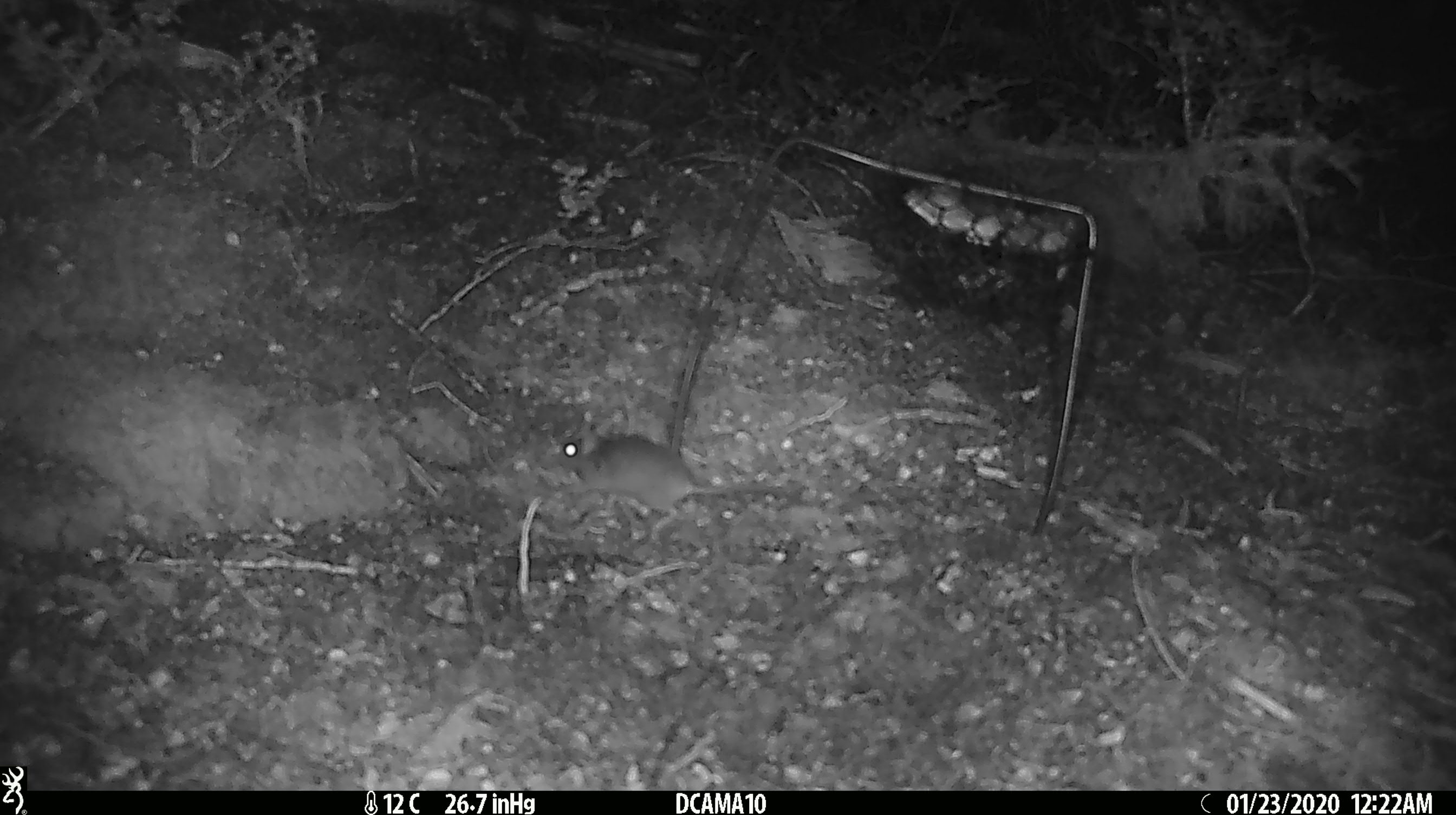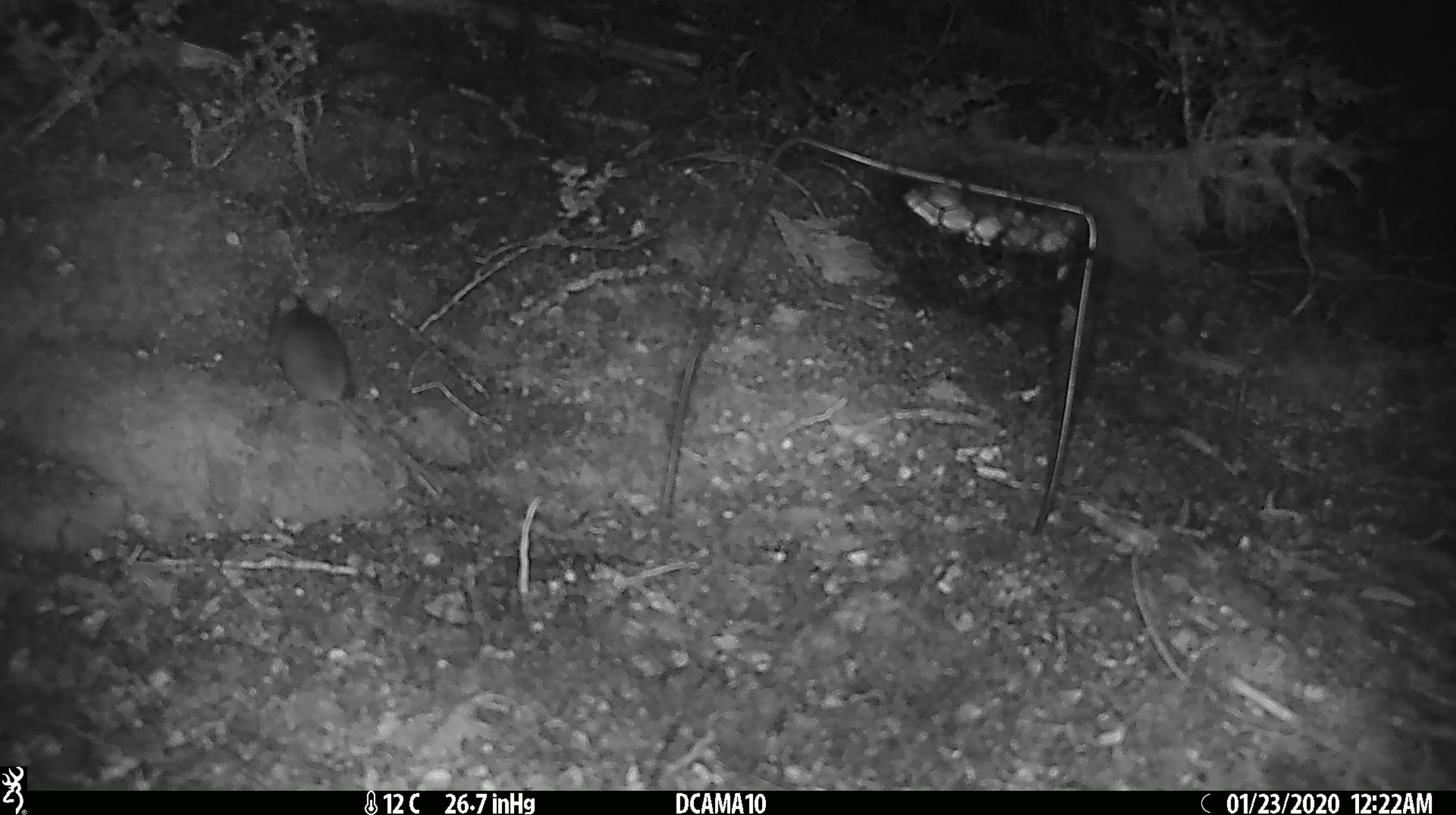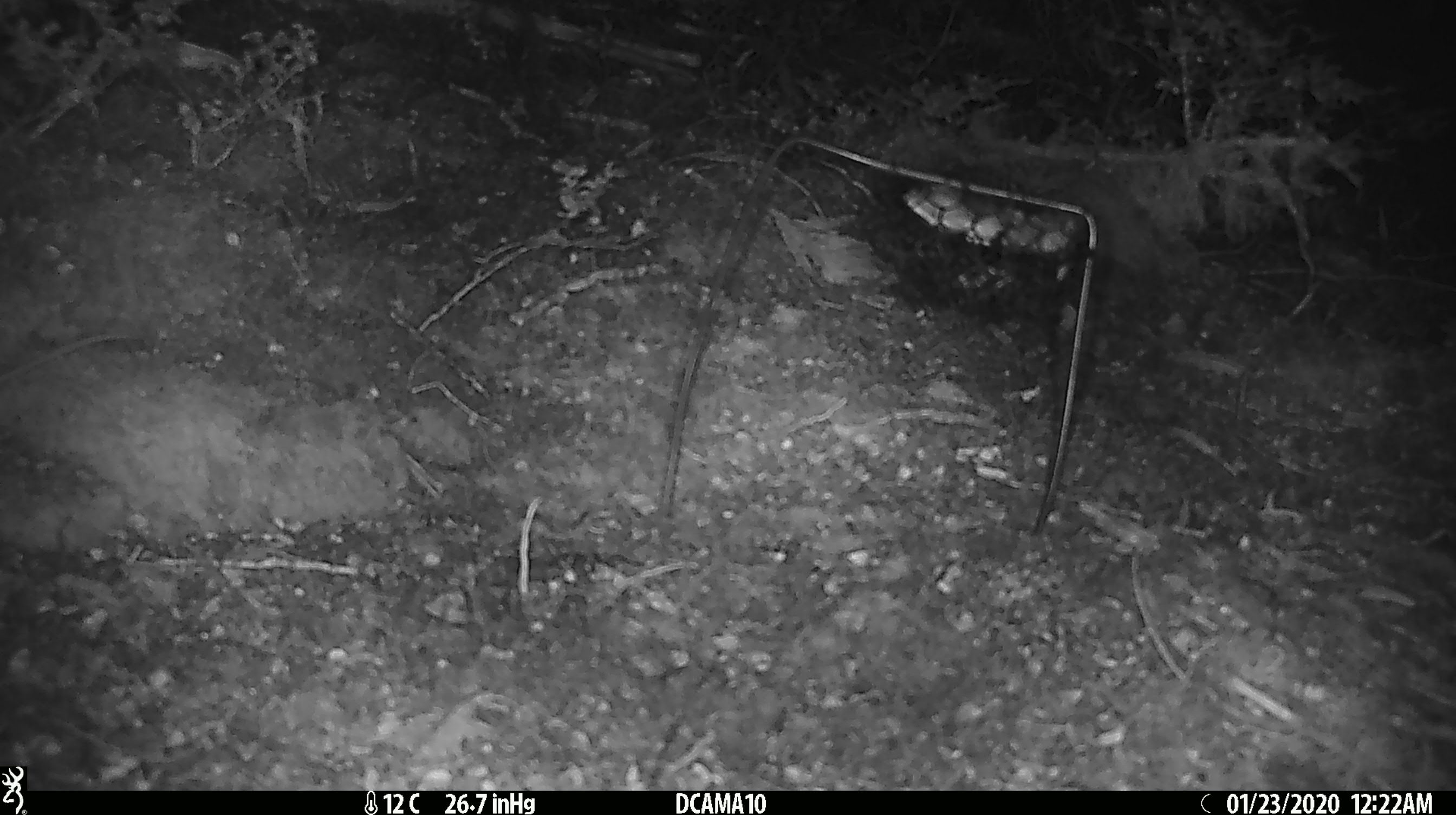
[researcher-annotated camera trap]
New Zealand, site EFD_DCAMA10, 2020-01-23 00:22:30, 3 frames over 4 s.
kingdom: Animalia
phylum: Chordata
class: Mammalia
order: Rodentia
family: Muridae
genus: Mus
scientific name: Mus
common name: mouse